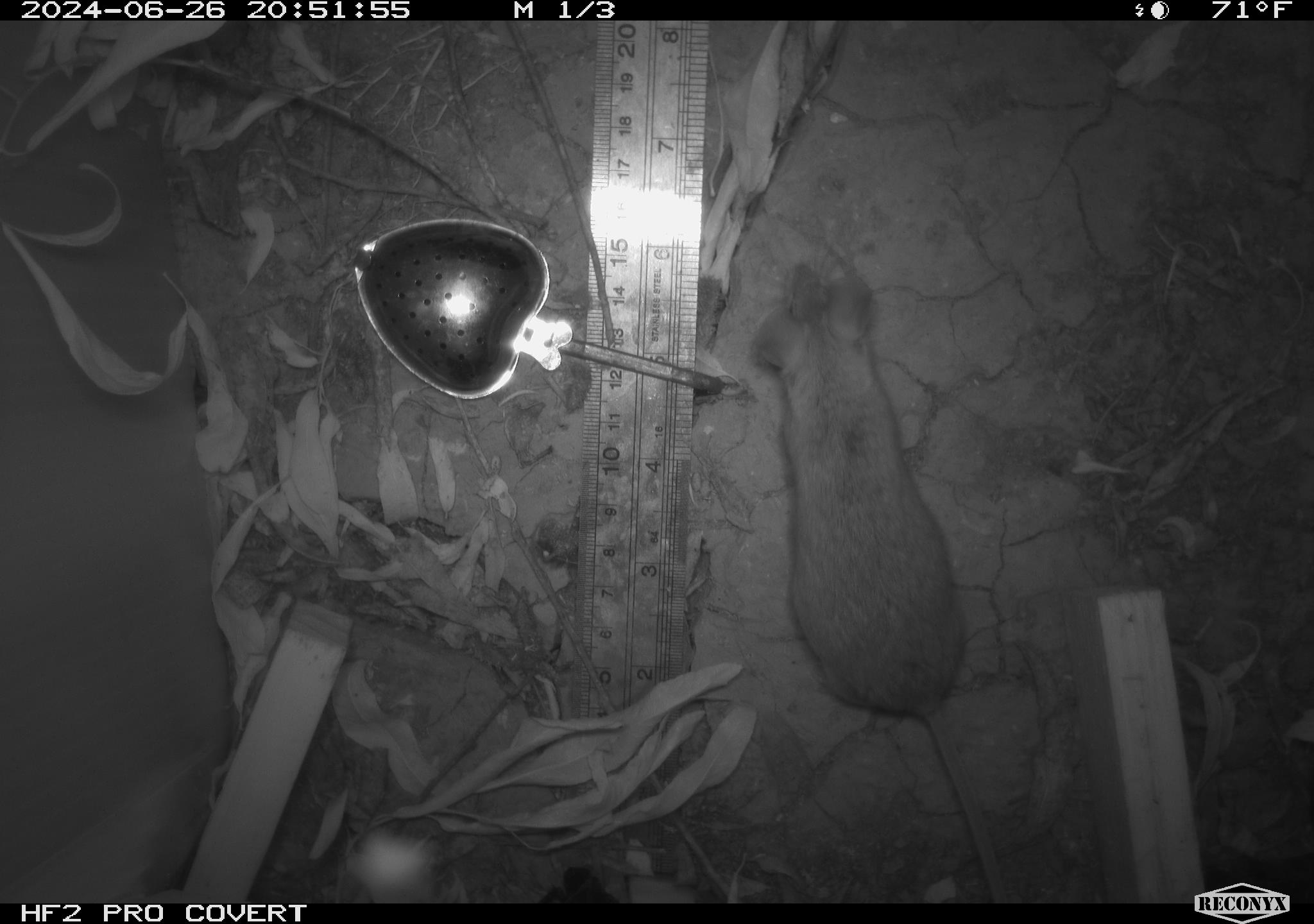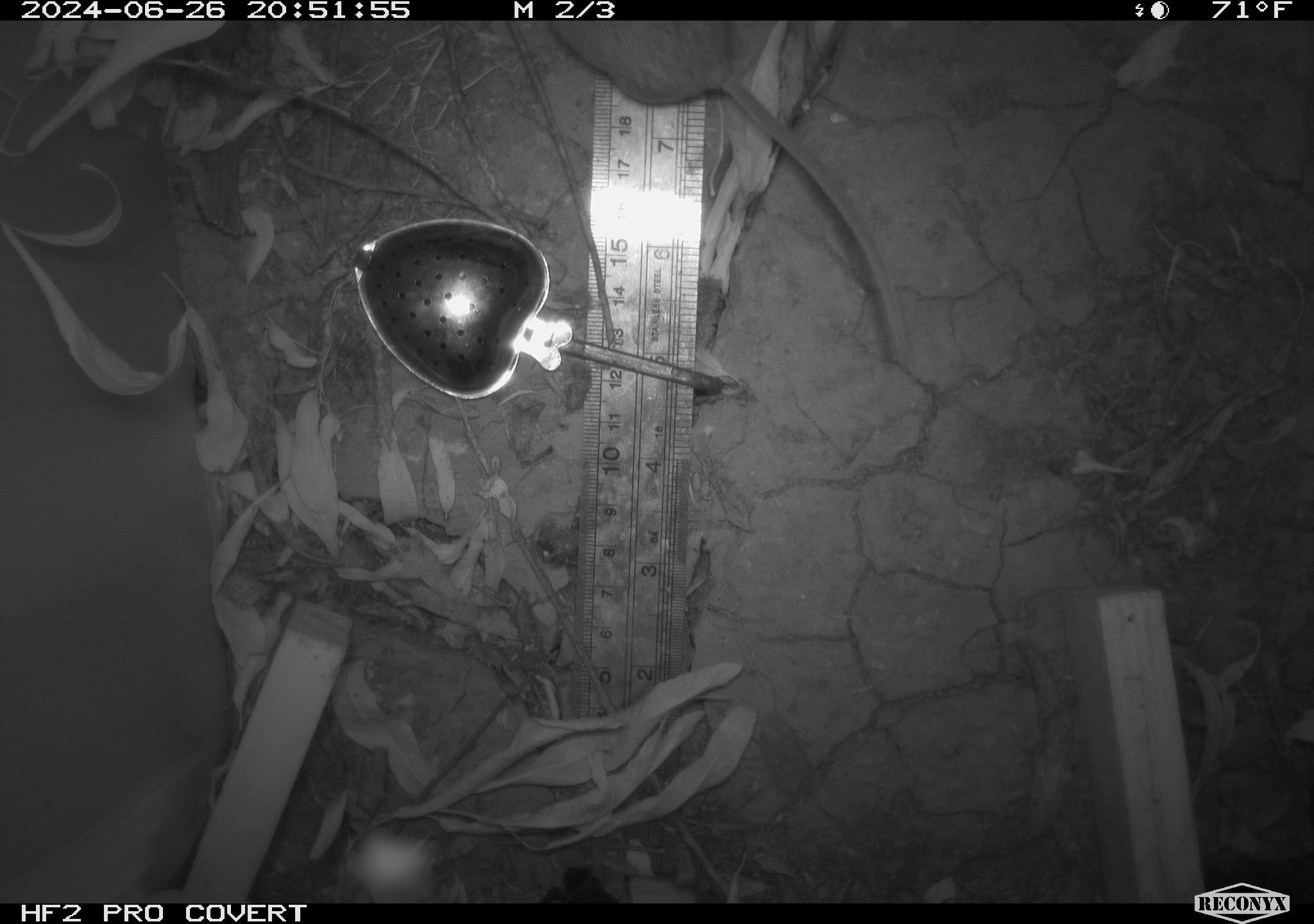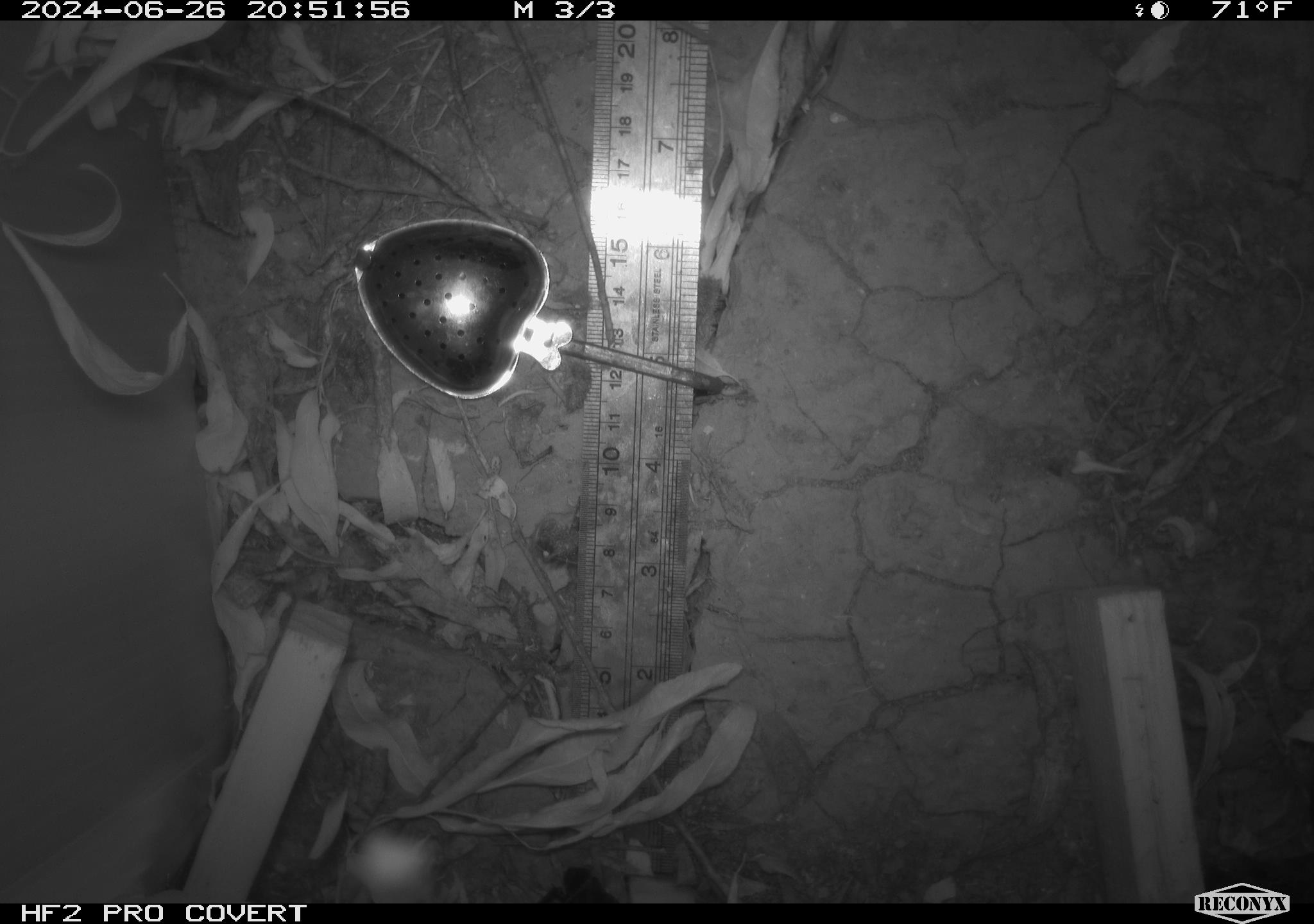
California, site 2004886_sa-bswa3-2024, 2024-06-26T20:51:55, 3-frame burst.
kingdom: Animalia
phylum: Chordata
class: Mammalia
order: Rodentia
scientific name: Rodentia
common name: mouse species